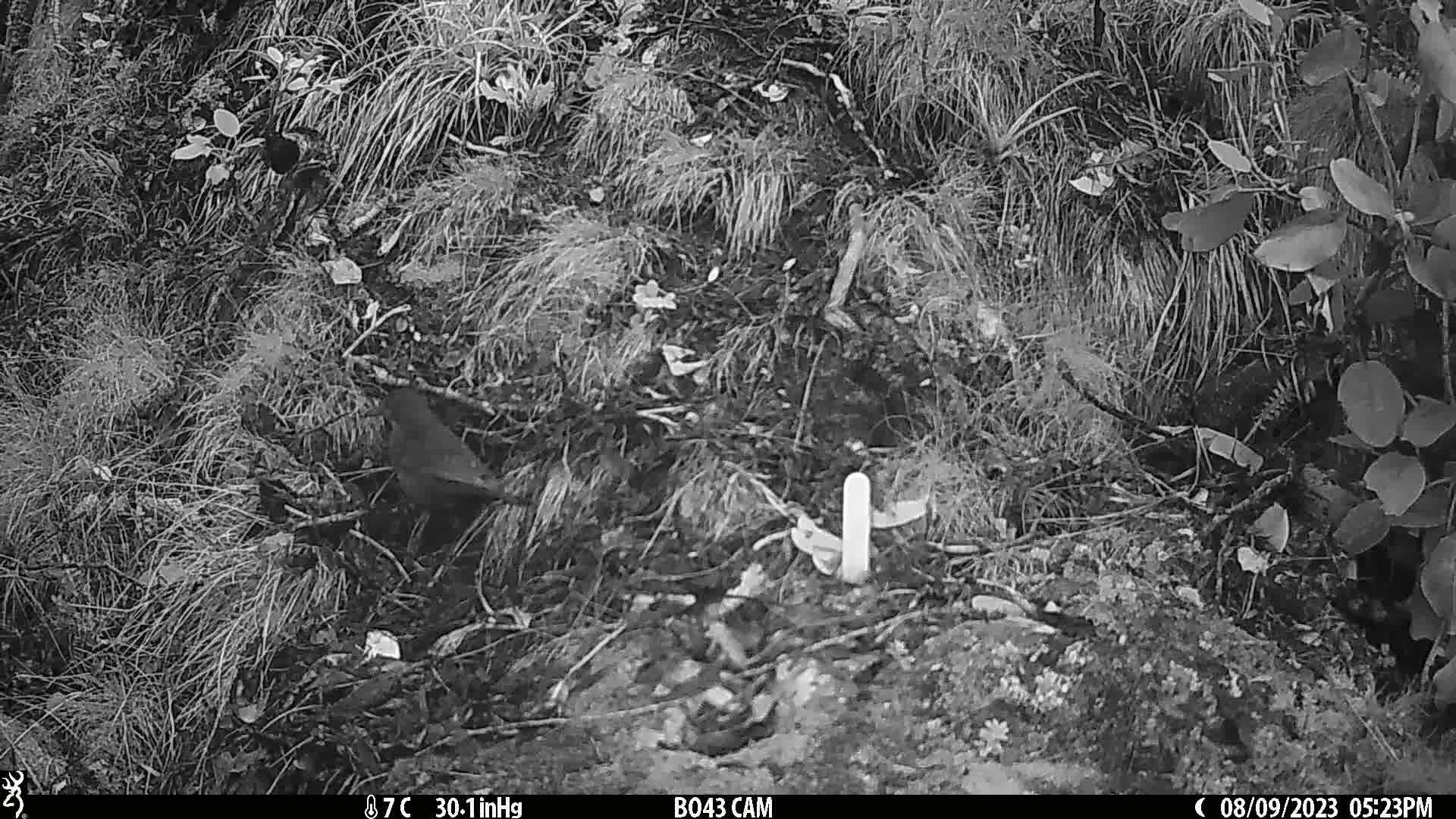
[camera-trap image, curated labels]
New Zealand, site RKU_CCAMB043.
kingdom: Animalia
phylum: Chordata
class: Aves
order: Passeriformes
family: Turdidae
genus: Turdus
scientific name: Turdus merula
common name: eurasian blackbird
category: blackbird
Blackbird (eurasian blackbird) (Turdus merula).